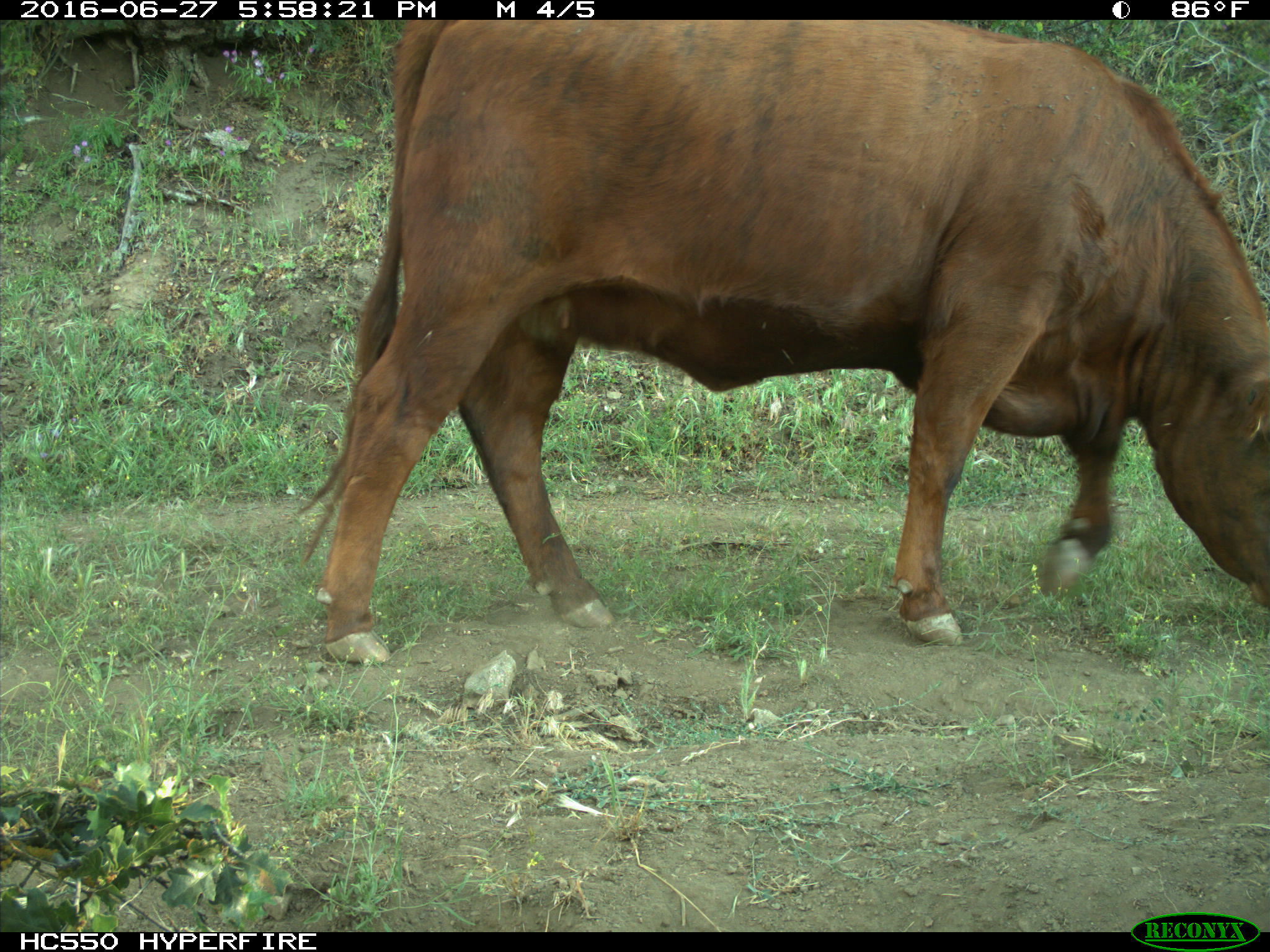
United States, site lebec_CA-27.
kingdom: Animalia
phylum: Chordata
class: Mammalia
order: Artiodactyla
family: Bovidae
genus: Bos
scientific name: Bos taurus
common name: domestic cow